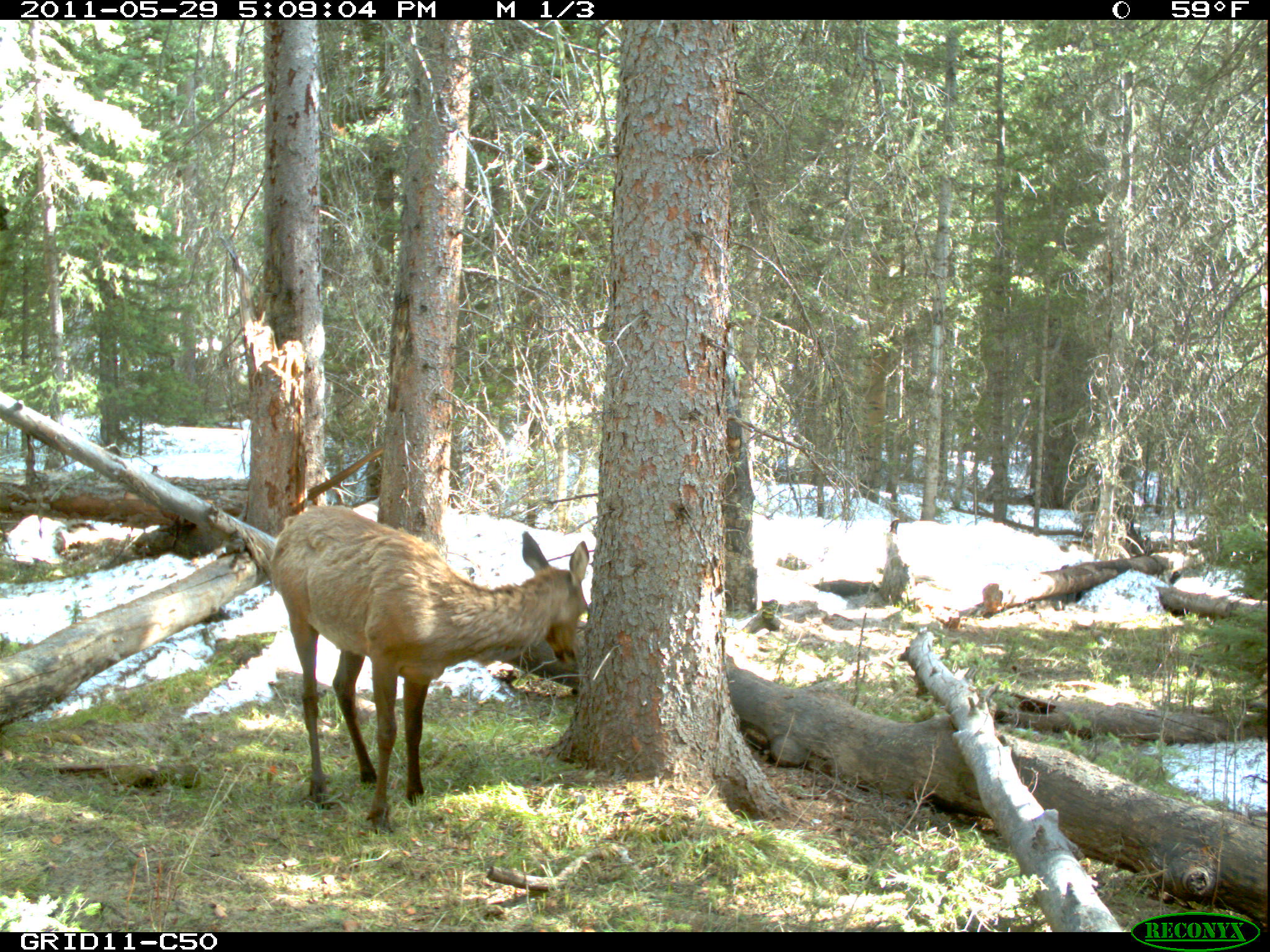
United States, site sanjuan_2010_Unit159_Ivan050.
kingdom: Animalia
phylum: Chordata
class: Mammalia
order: Artiodactyla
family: Cervidae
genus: Cervus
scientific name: Cervus elaphus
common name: red deer